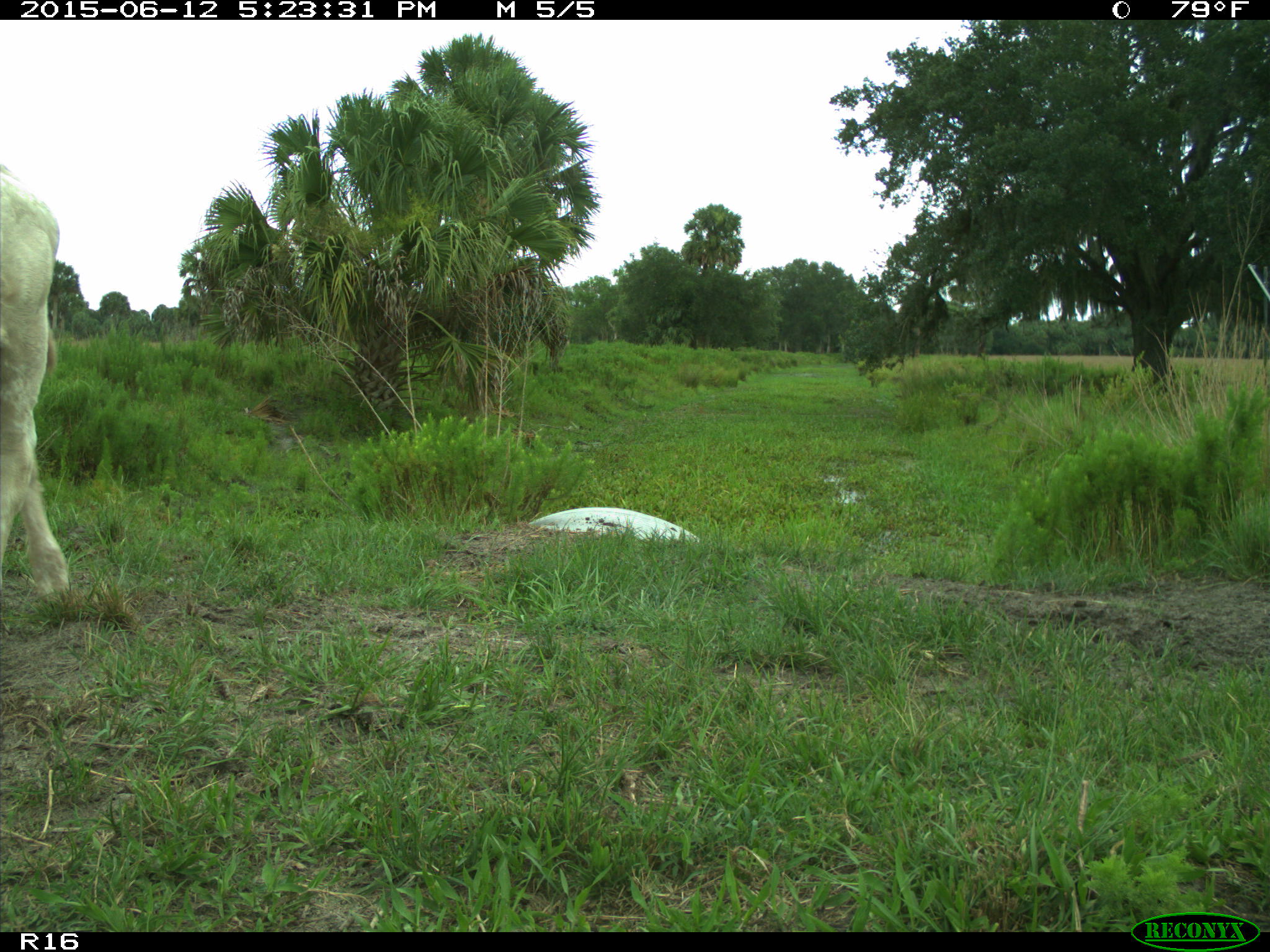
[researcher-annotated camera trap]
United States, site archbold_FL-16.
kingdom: Animalia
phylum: Chordata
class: Mammalia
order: Artiodactyla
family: Bovidae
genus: Bos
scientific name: Bos taurus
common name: domestic cow